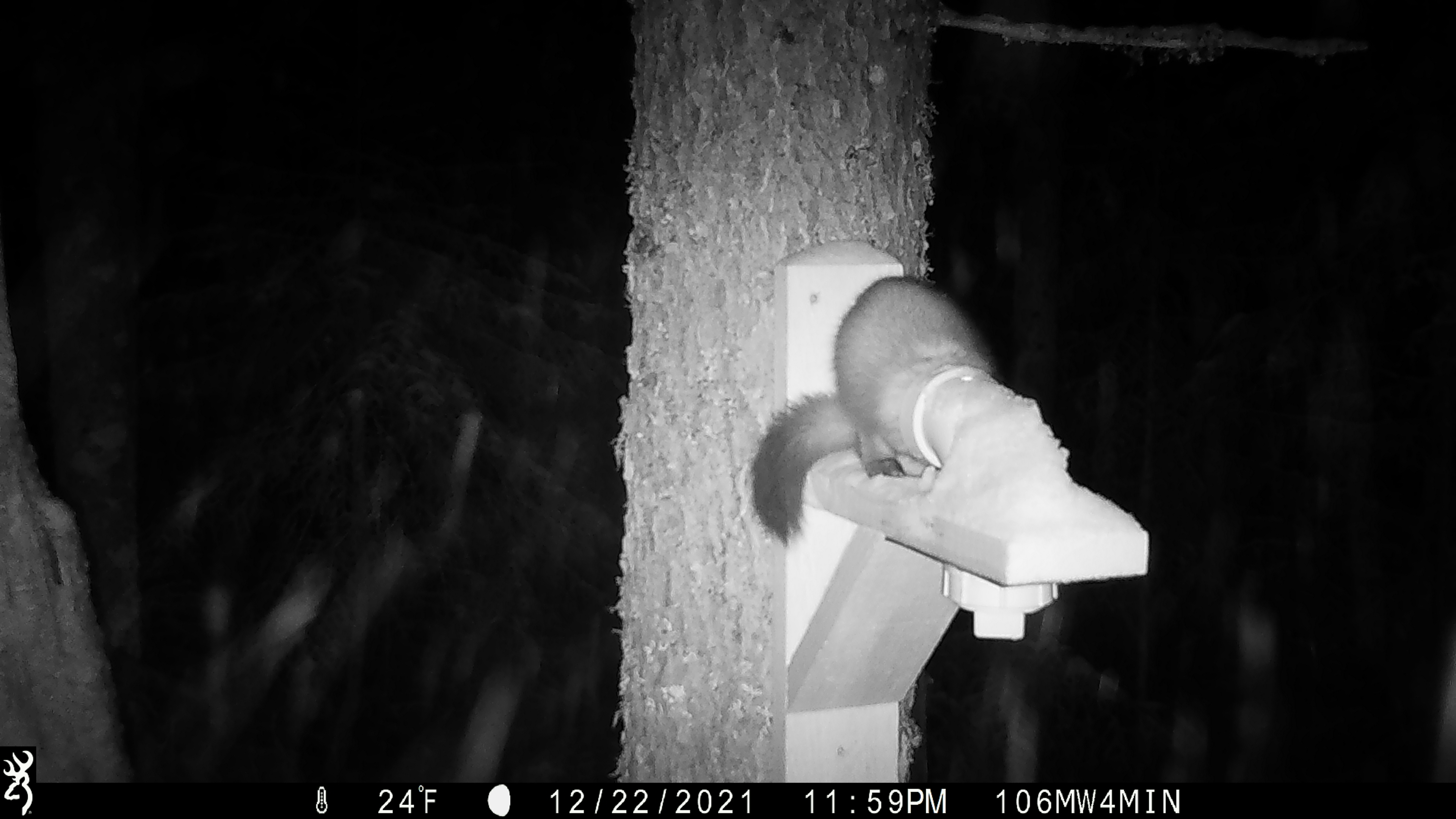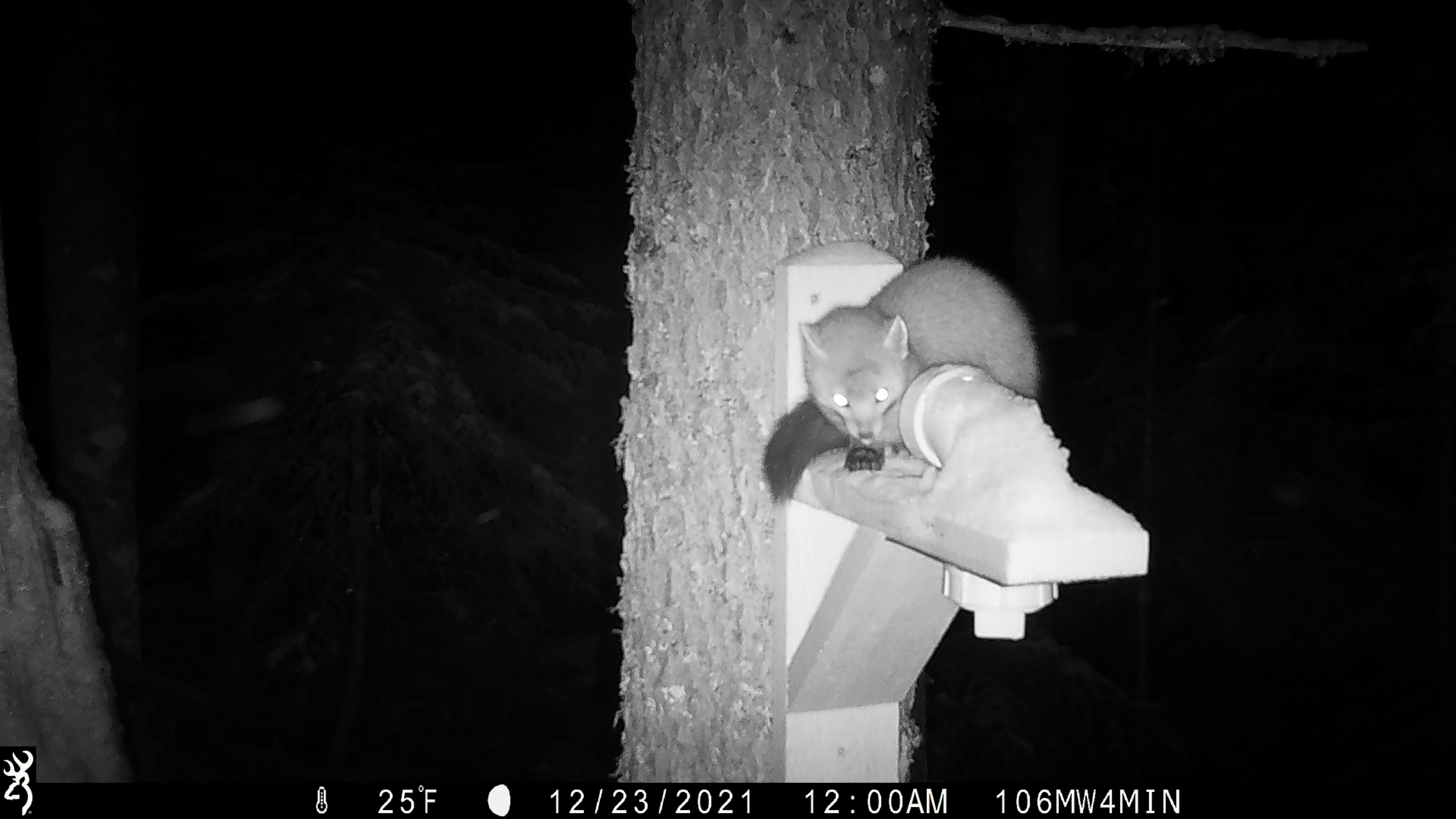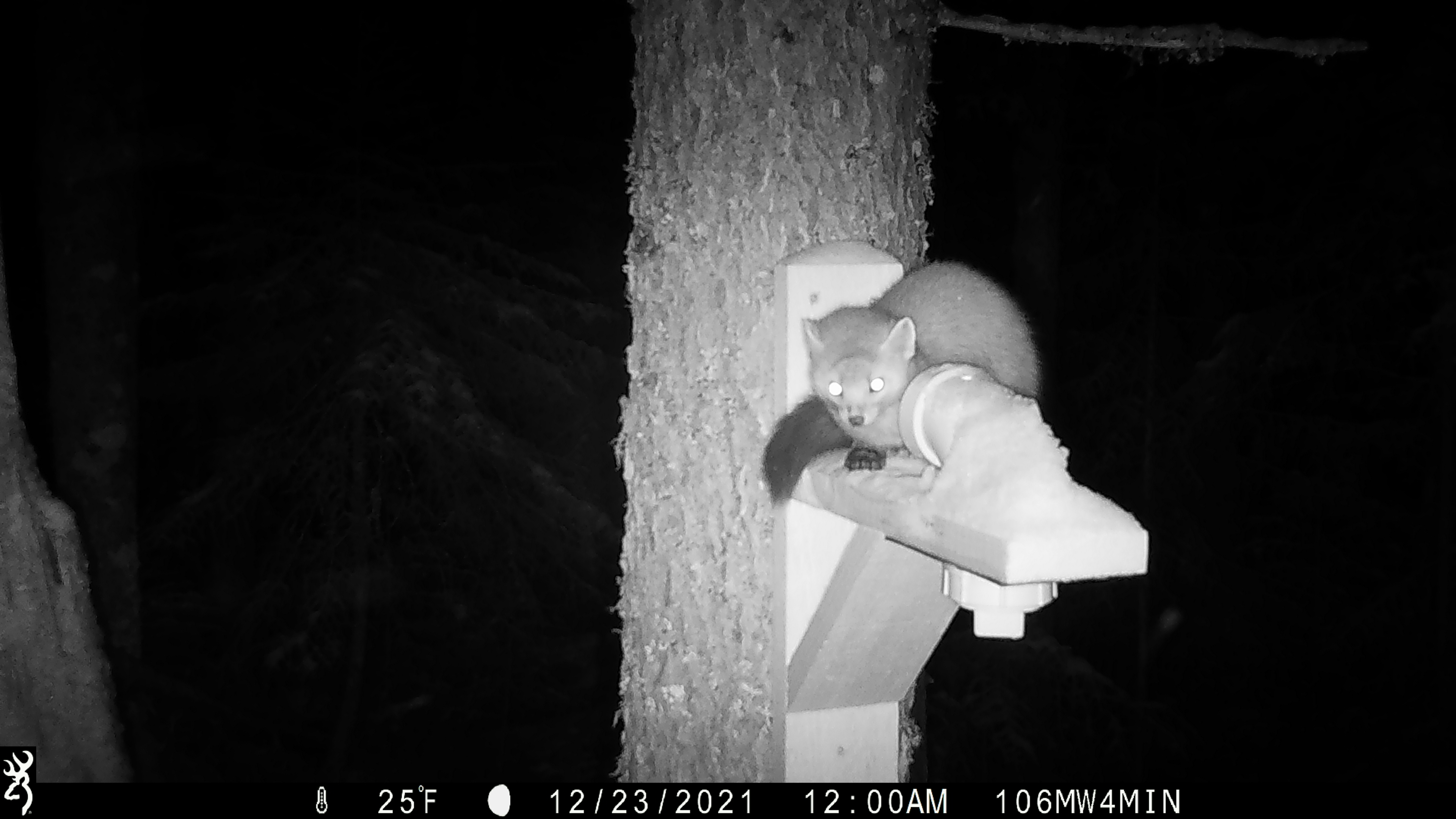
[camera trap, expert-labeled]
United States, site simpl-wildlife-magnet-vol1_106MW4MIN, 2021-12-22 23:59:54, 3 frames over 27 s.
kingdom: Animalia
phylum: Chordata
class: Mammalia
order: Carnivora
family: Mustelidae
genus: Martes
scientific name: Martes americana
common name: american marten